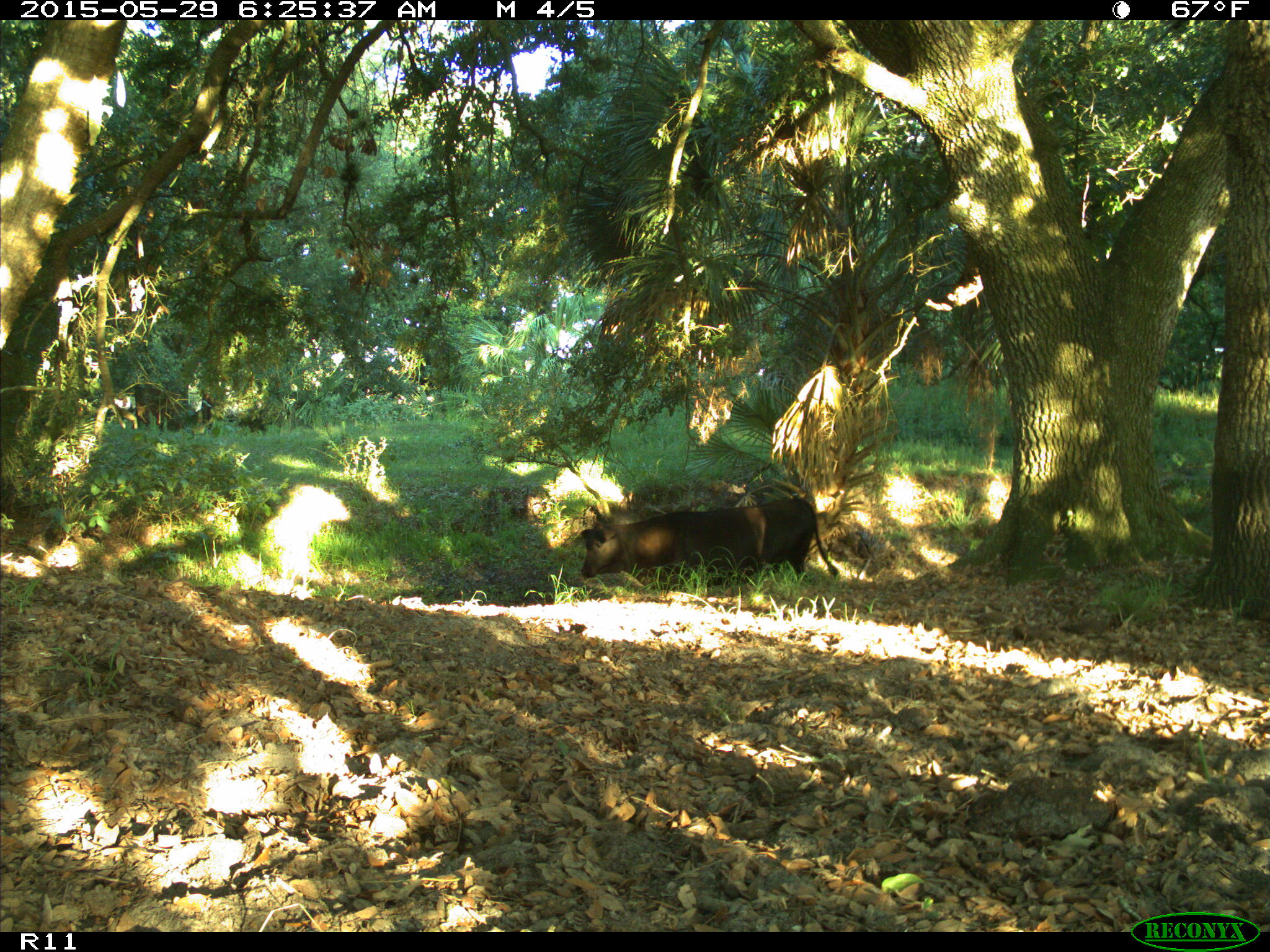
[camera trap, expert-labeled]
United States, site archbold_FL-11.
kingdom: Animalia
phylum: Chordata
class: Mammalia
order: Artiodactyla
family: Bovidae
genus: Bos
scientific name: Bos taurus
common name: domestic cow